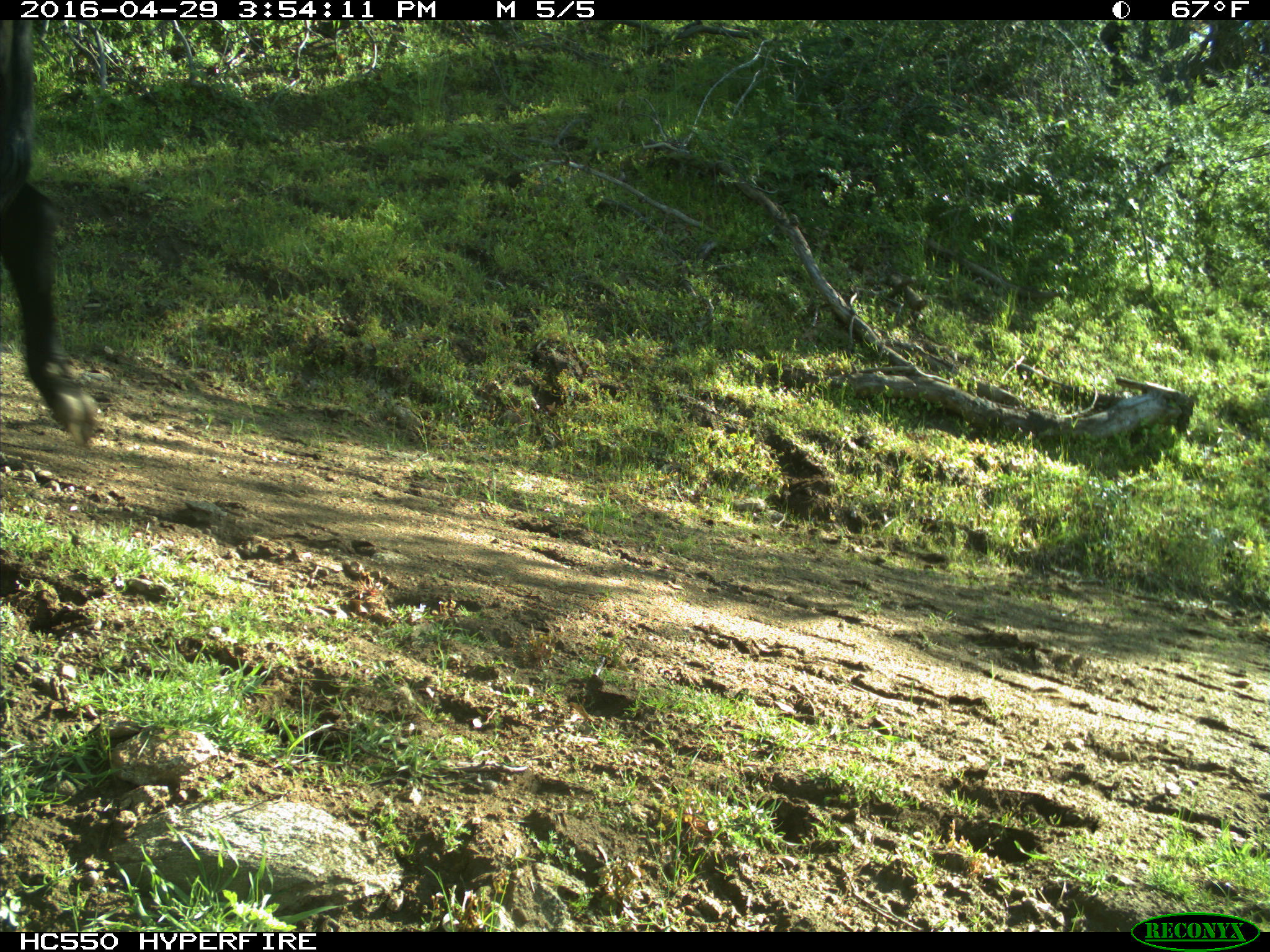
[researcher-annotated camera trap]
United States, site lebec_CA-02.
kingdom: Animalia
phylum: Chordata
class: Mammalia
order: Artiodactyla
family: Bovidae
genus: Bos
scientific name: Bos taurus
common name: domestic cow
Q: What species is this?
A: Bos taurus (domestic cow).